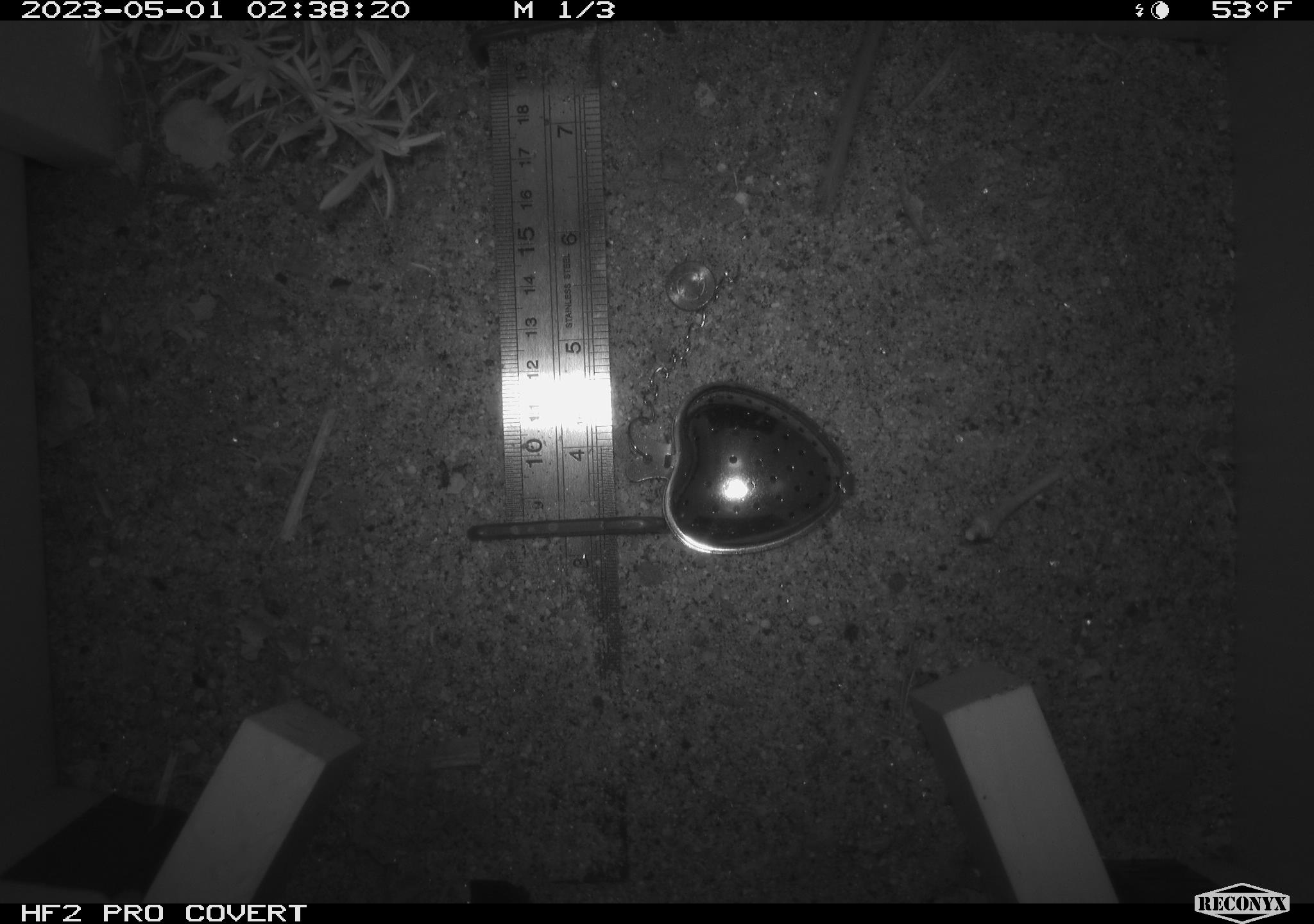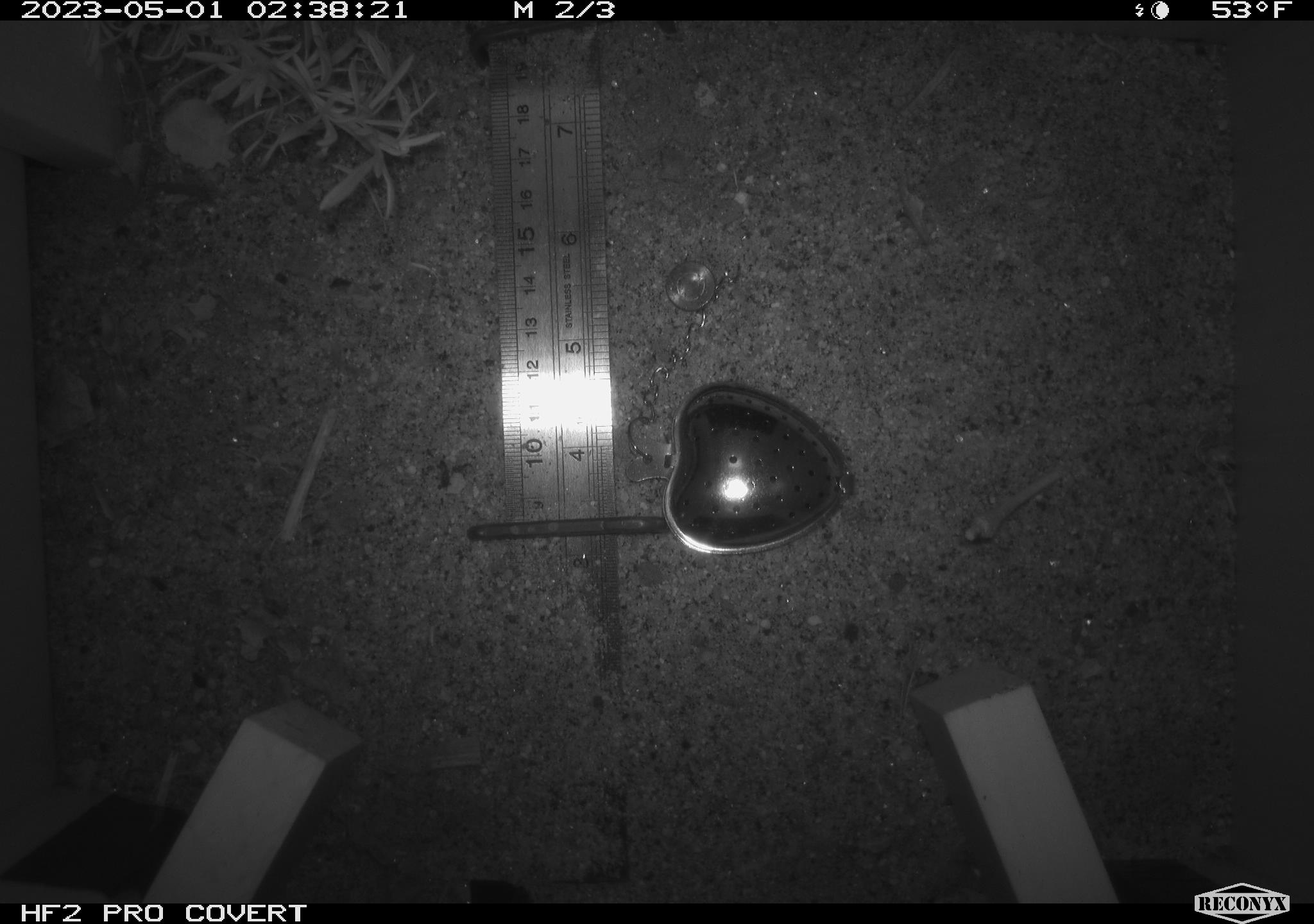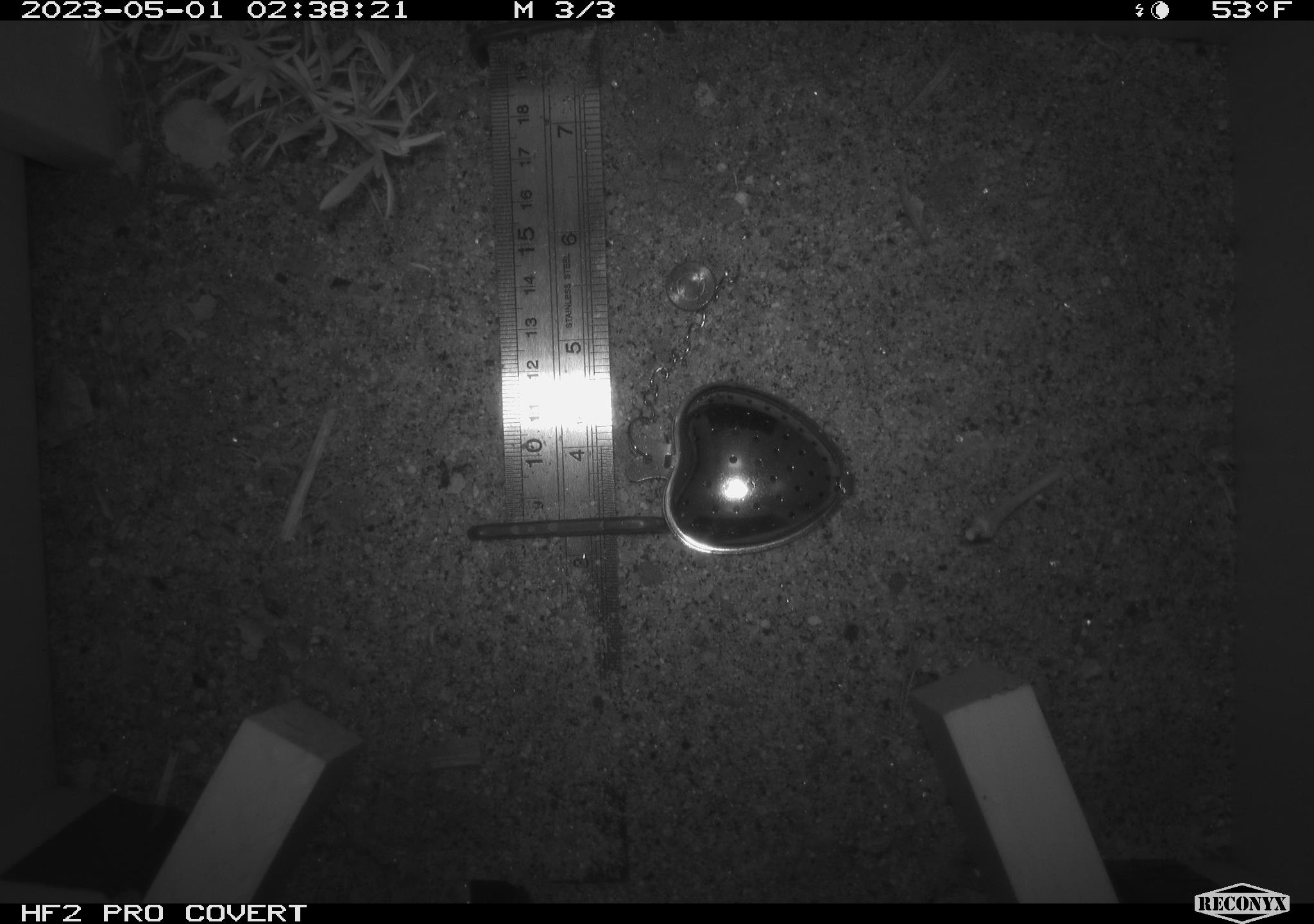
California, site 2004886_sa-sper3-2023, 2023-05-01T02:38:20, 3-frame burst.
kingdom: Animalia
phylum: Chordata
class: Mammalia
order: Rodentia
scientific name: Rodentia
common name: mouse species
Mouse species (Rodentia).